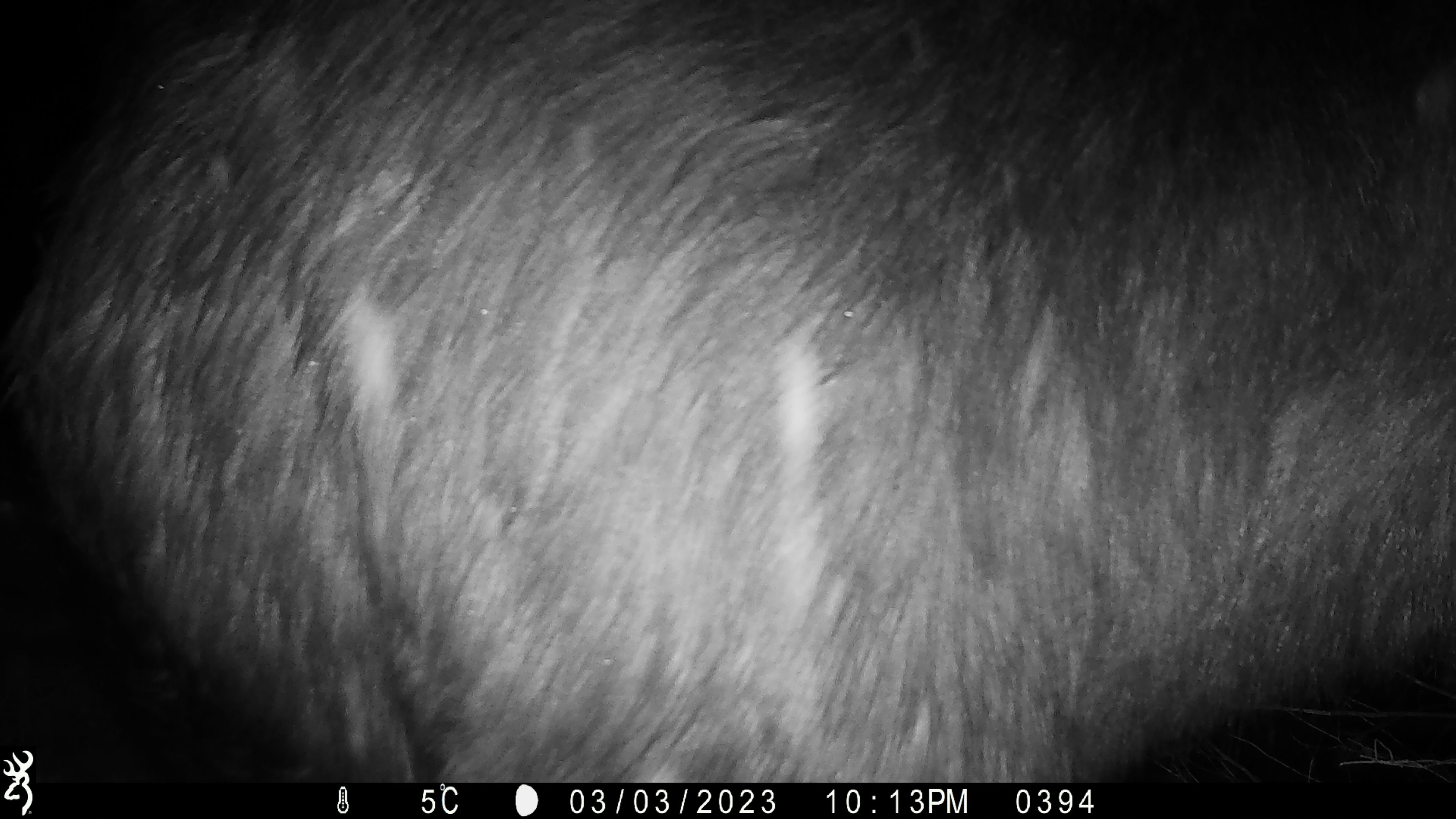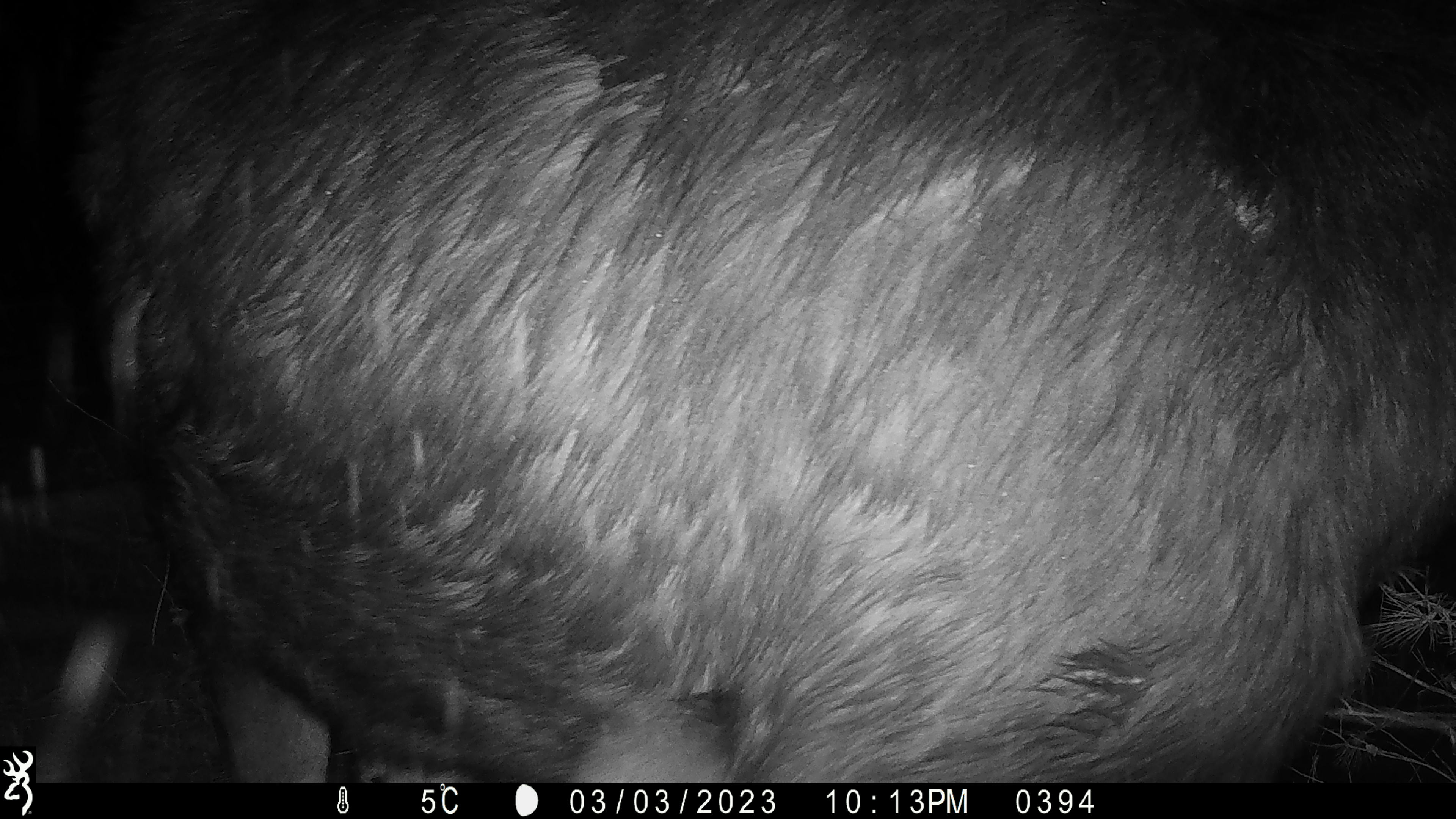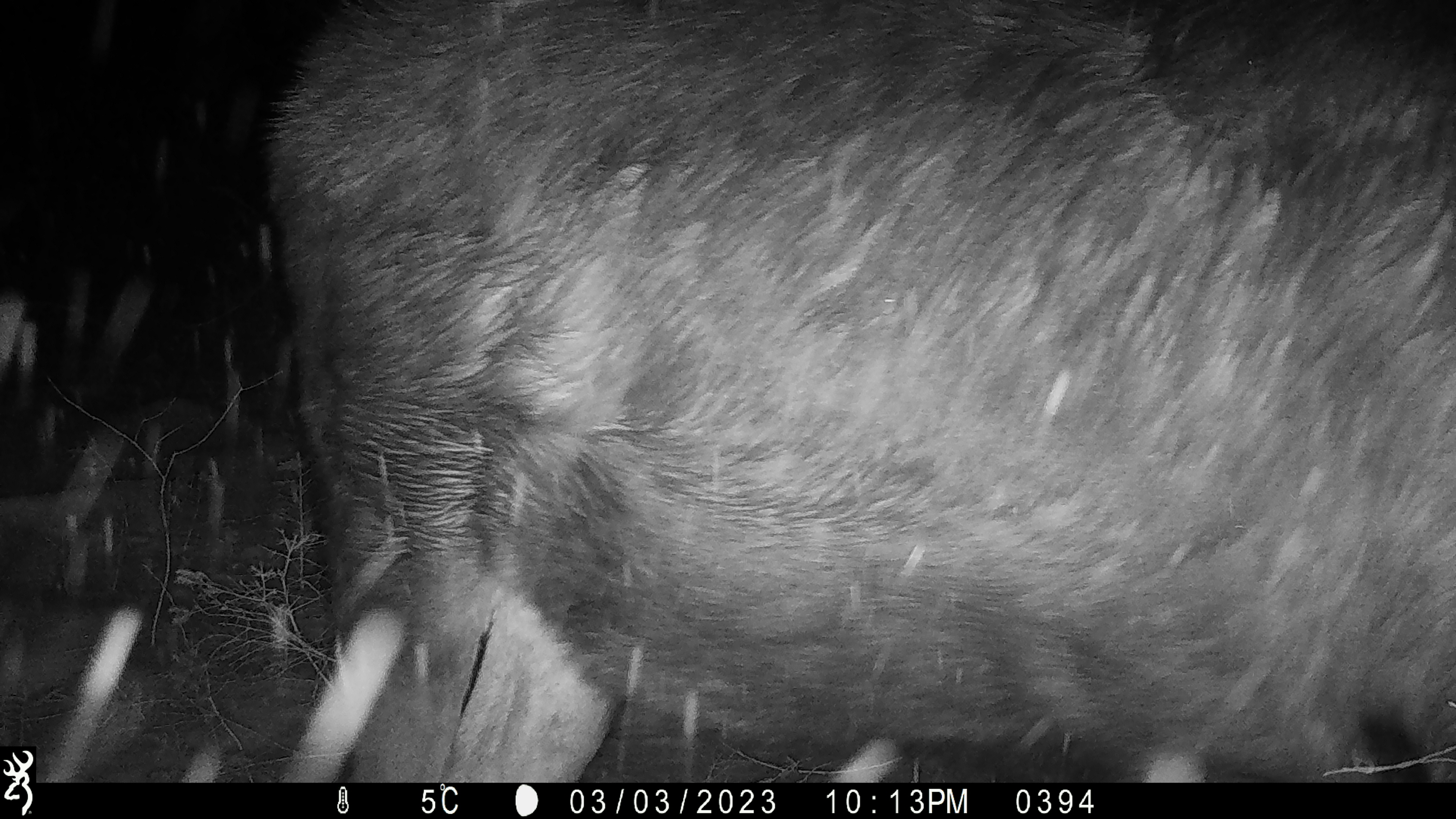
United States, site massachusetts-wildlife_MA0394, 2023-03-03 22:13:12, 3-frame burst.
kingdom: Animalia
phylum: Chordata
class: Mammalia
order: Artiodactyla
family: Cervidae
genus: Alces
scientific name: Alces alces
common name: moose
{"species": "moose (Alces alces)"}